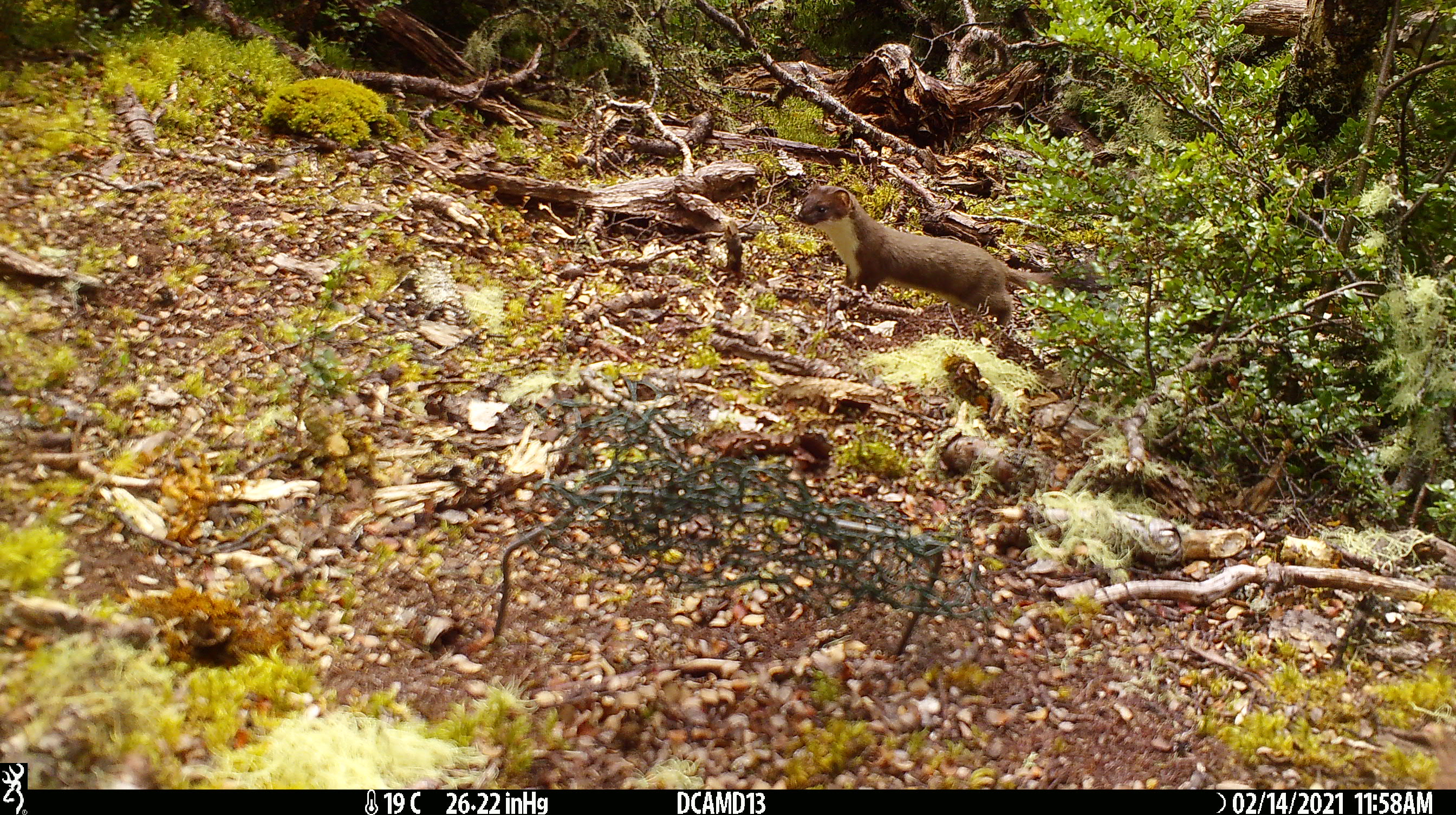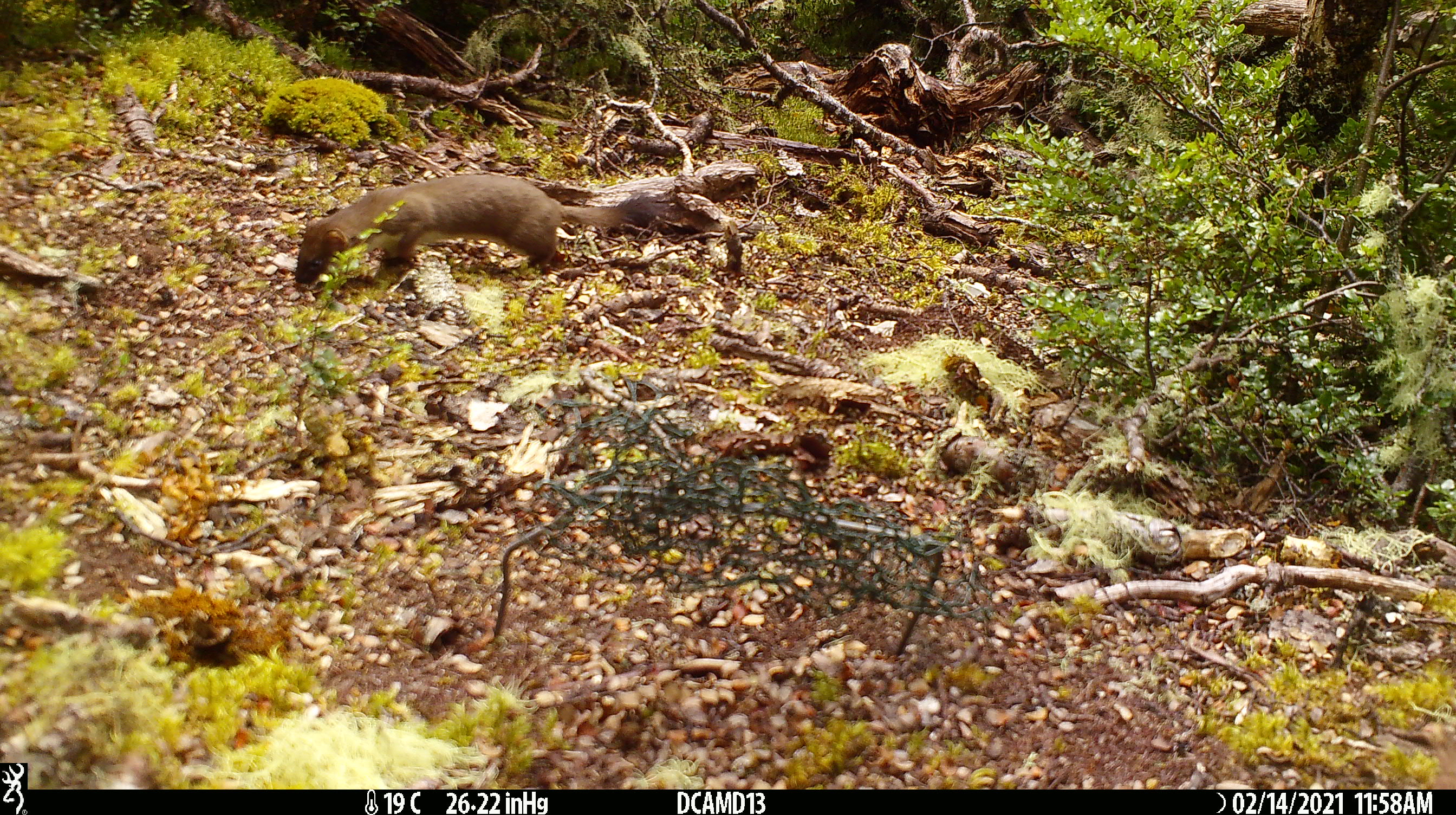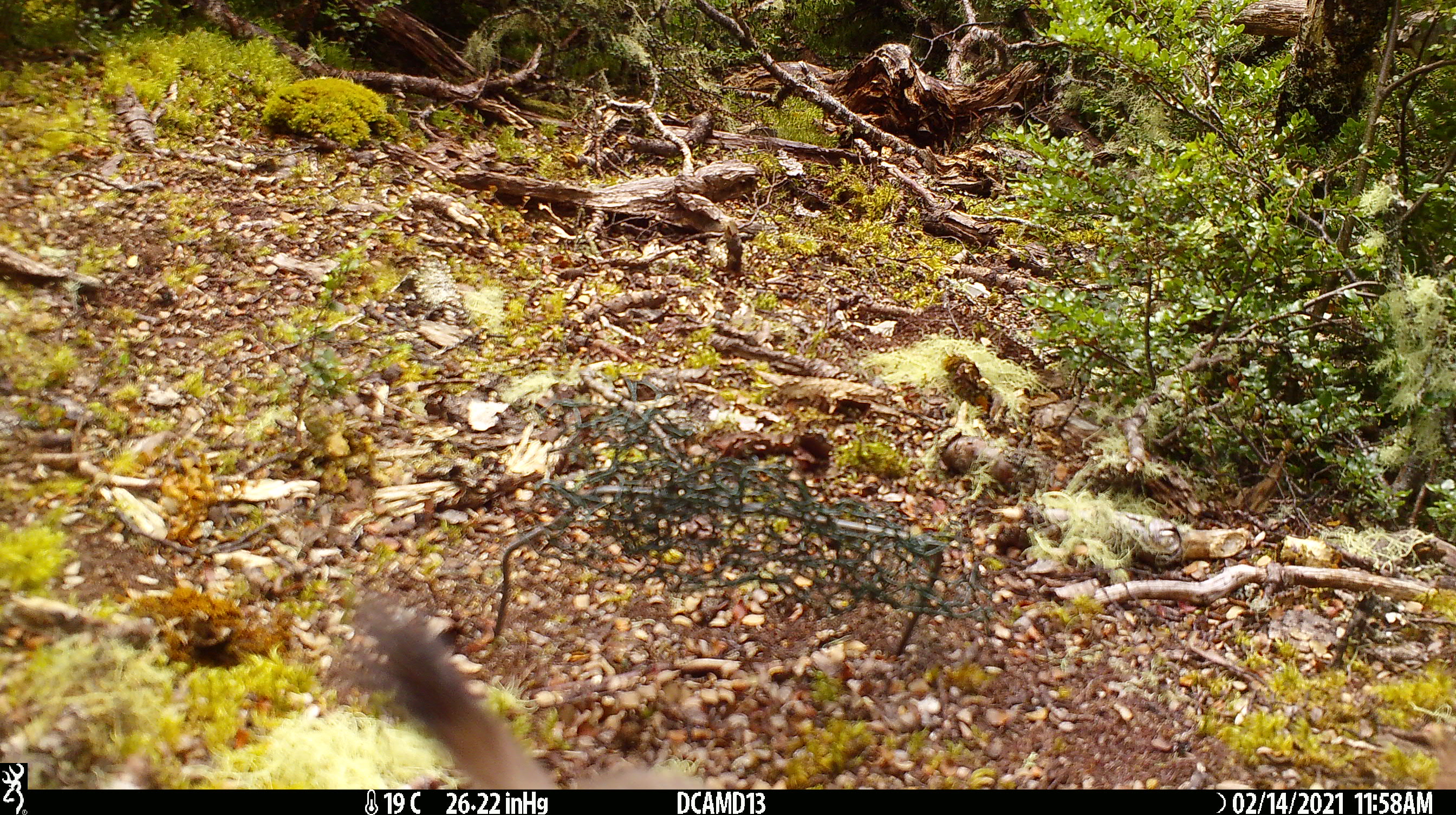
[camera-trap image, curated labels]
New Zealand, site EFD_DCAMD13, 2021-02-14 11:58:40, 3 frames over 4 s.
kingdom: Animalia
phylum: Chordata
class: Mammalia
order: Carnivora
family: Mustelidae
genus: Mustela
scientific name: Mustela erminea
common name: stoat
Stoat (Mustela erminea).